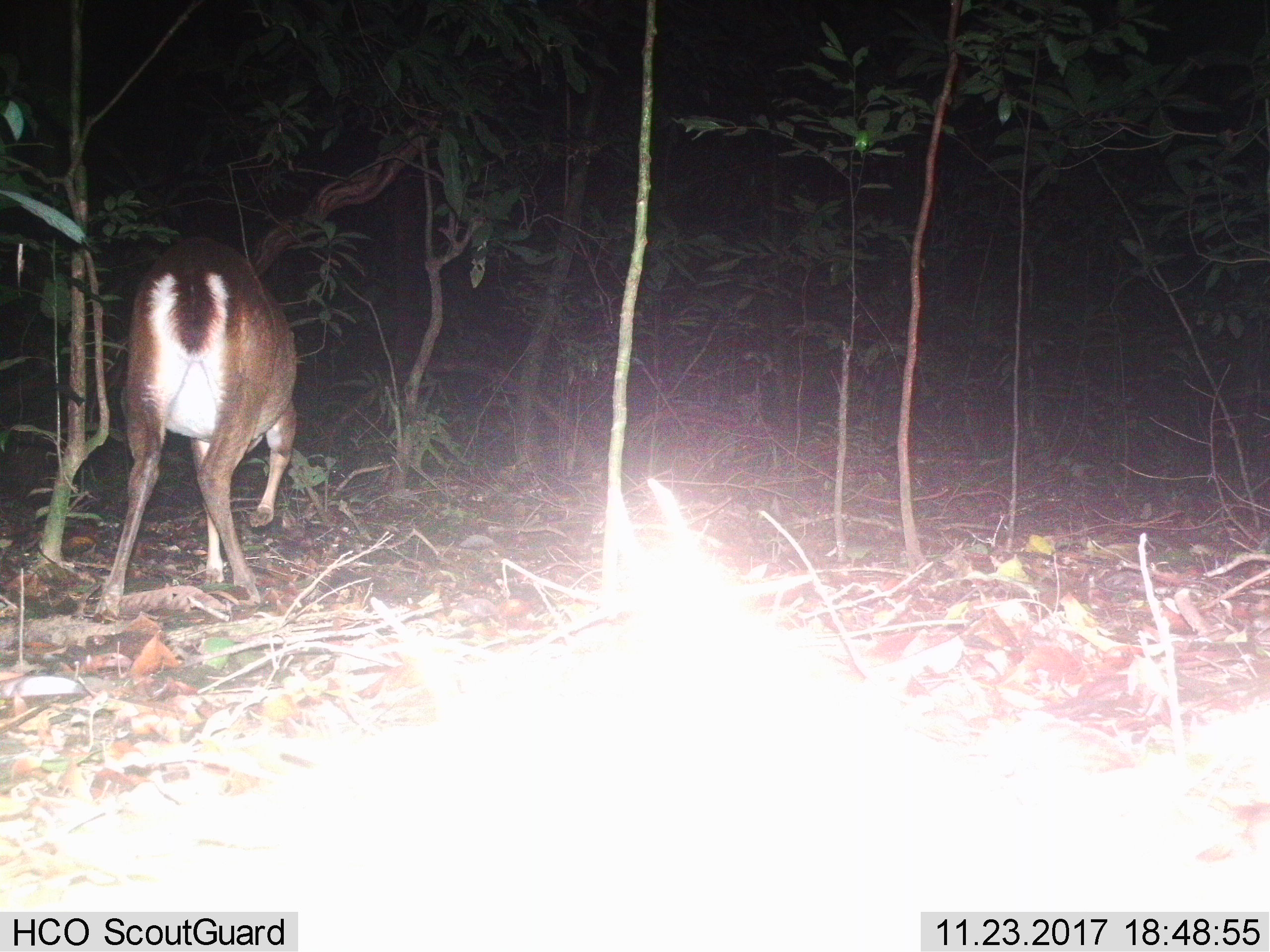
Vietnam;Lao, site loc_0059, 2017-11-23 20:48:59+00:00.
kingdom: Animalia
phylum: Chordata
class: Mammalia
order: Artiodactyla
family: Cervidae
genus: Muntiacus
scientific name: Muntiacus vuquangensis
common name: large-antlered muntjac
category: large antlered muntjac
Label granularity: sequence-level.